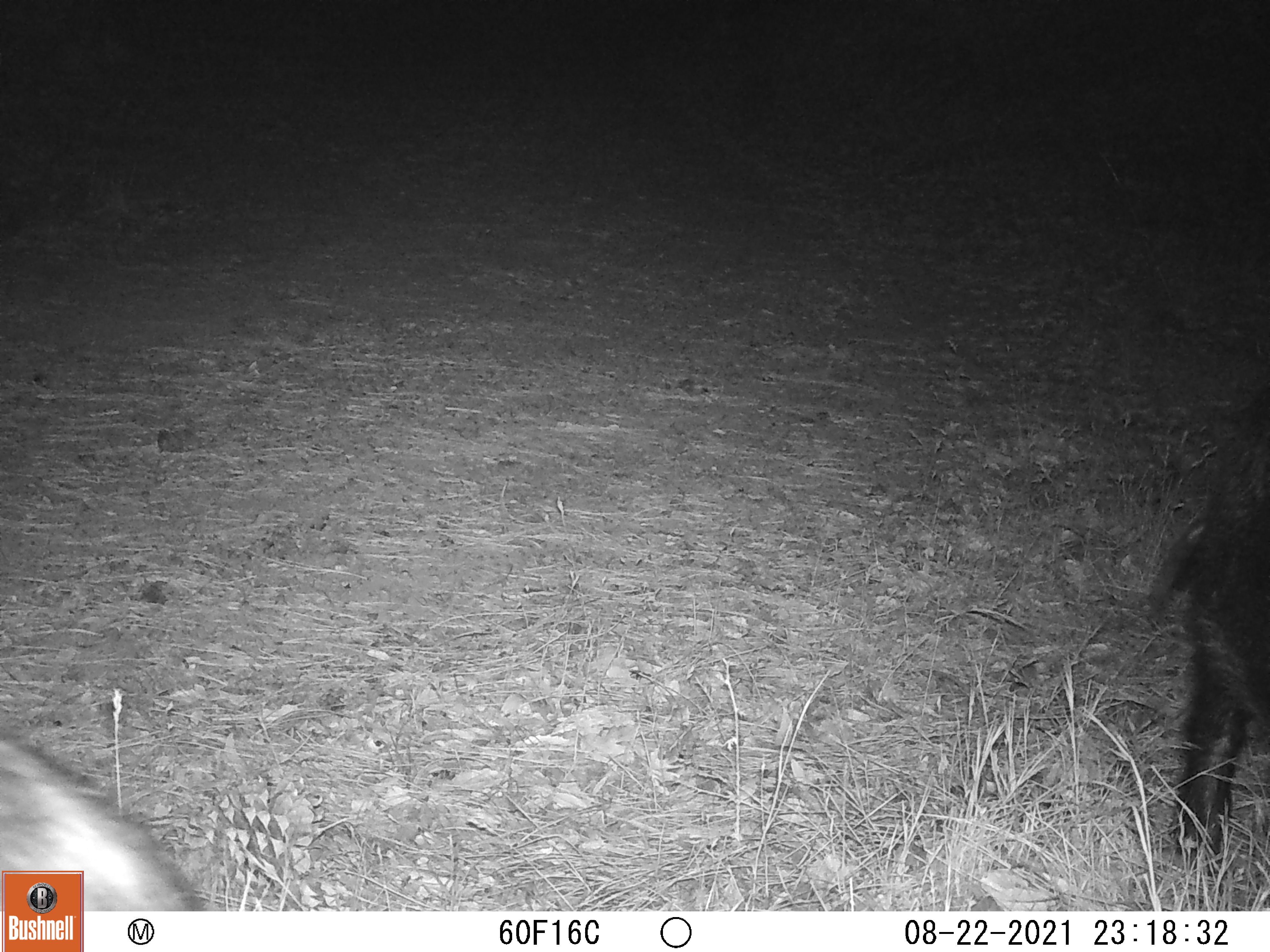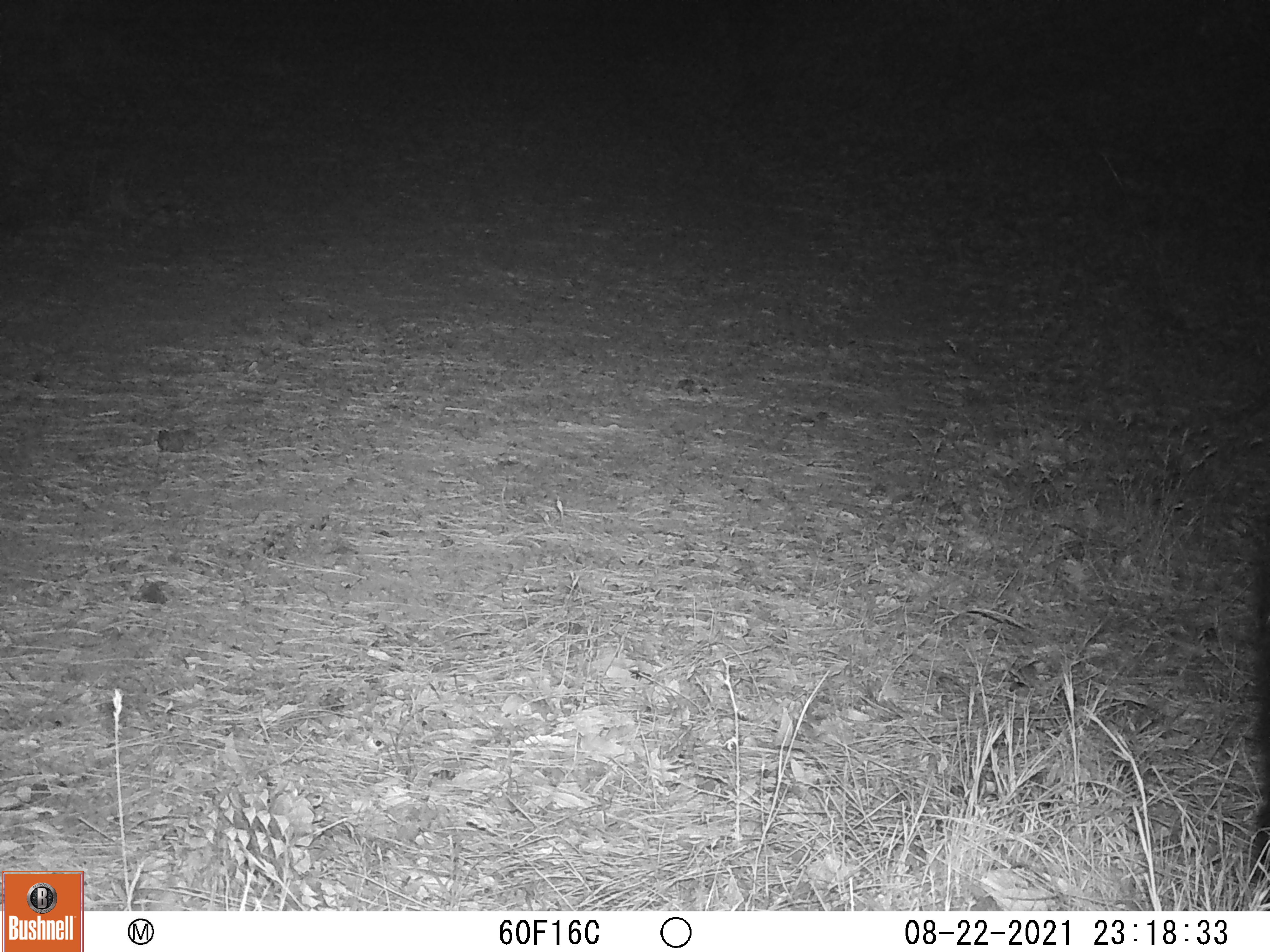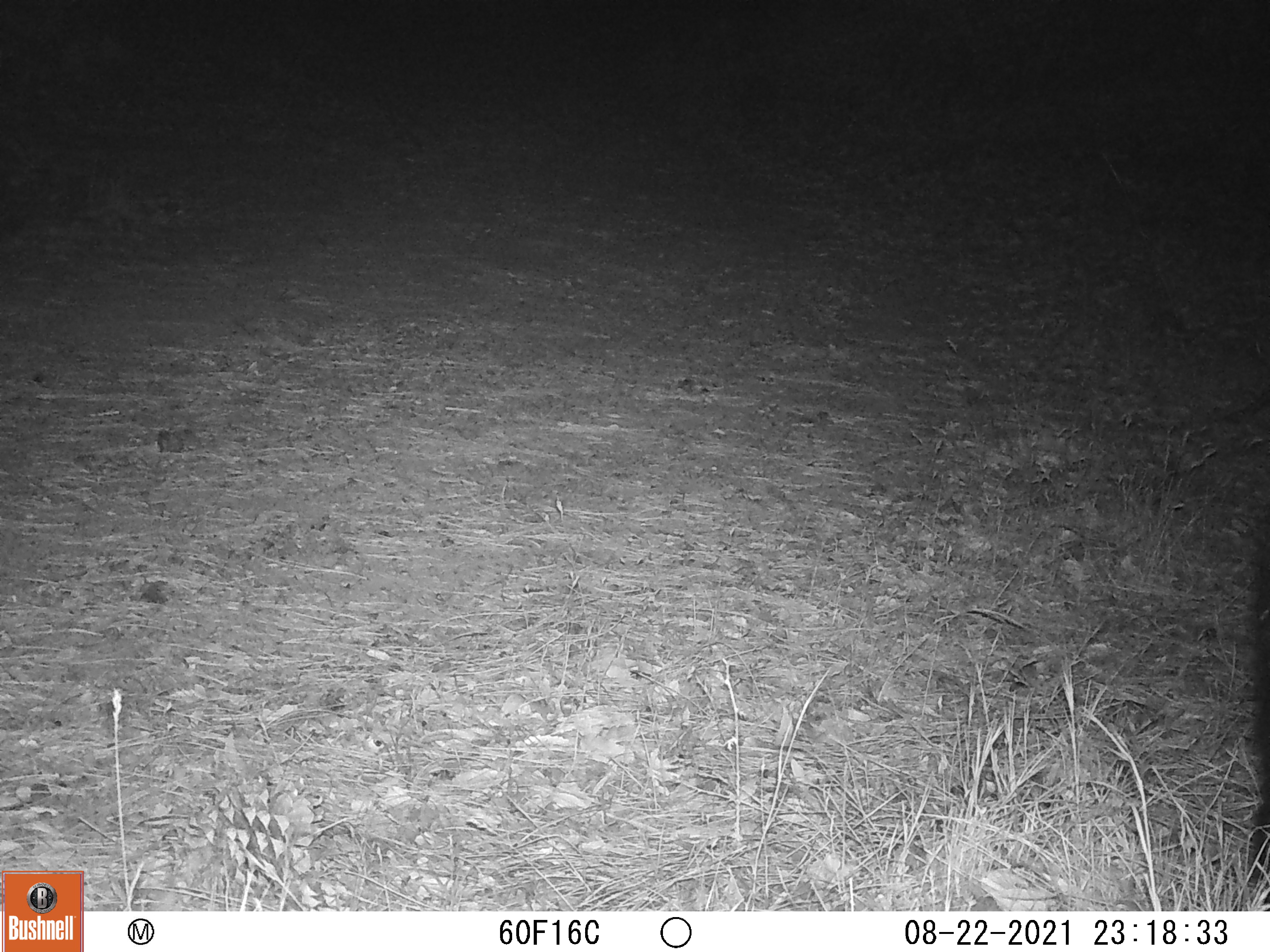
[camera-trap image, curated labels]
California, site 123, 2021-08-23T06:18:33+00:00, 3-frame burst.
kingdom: Animalia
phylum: Chordata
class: Mammalia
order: Artiodactyla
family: Suidae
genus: Sus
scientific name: Sus scrofa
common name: wild boar